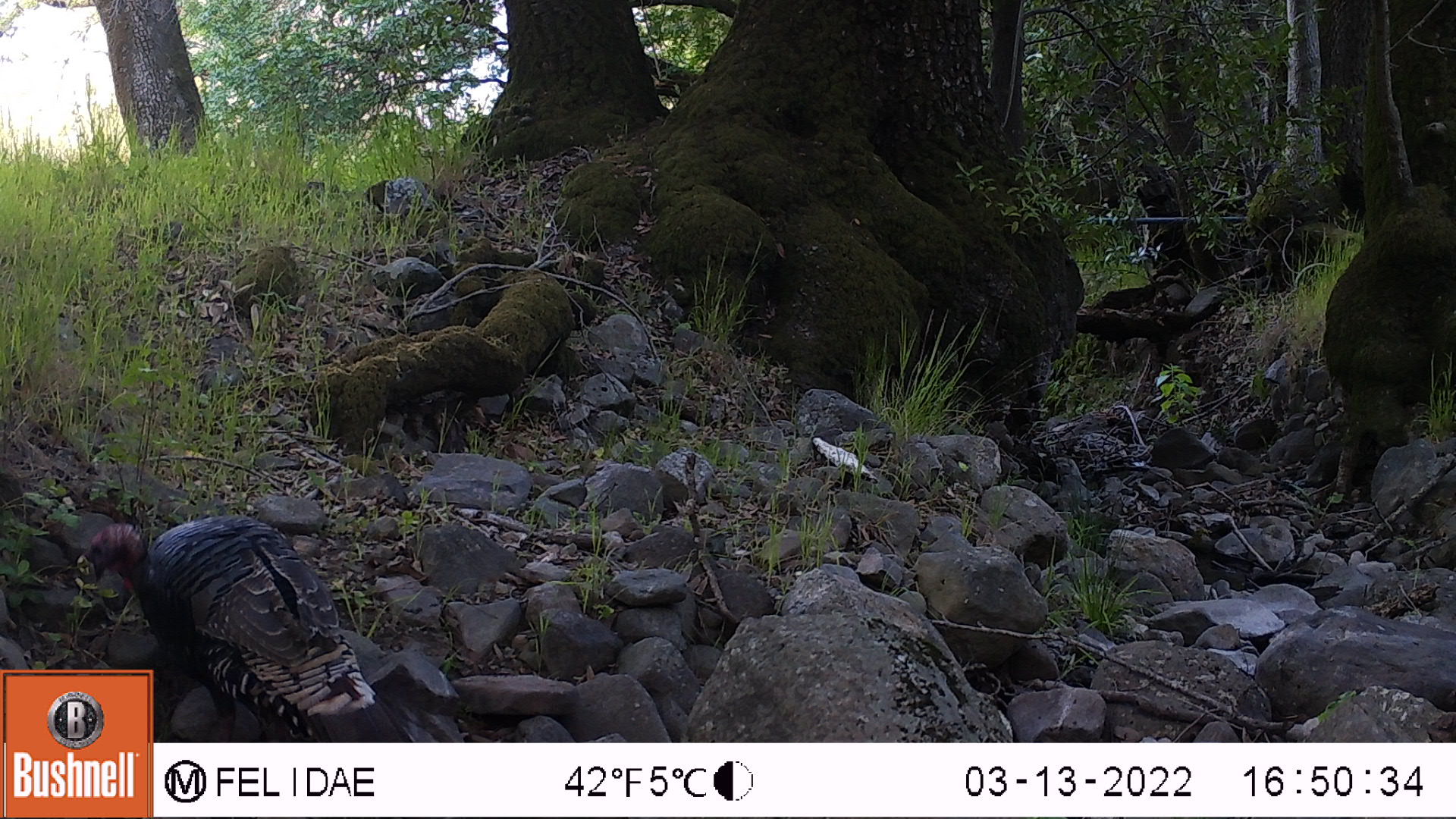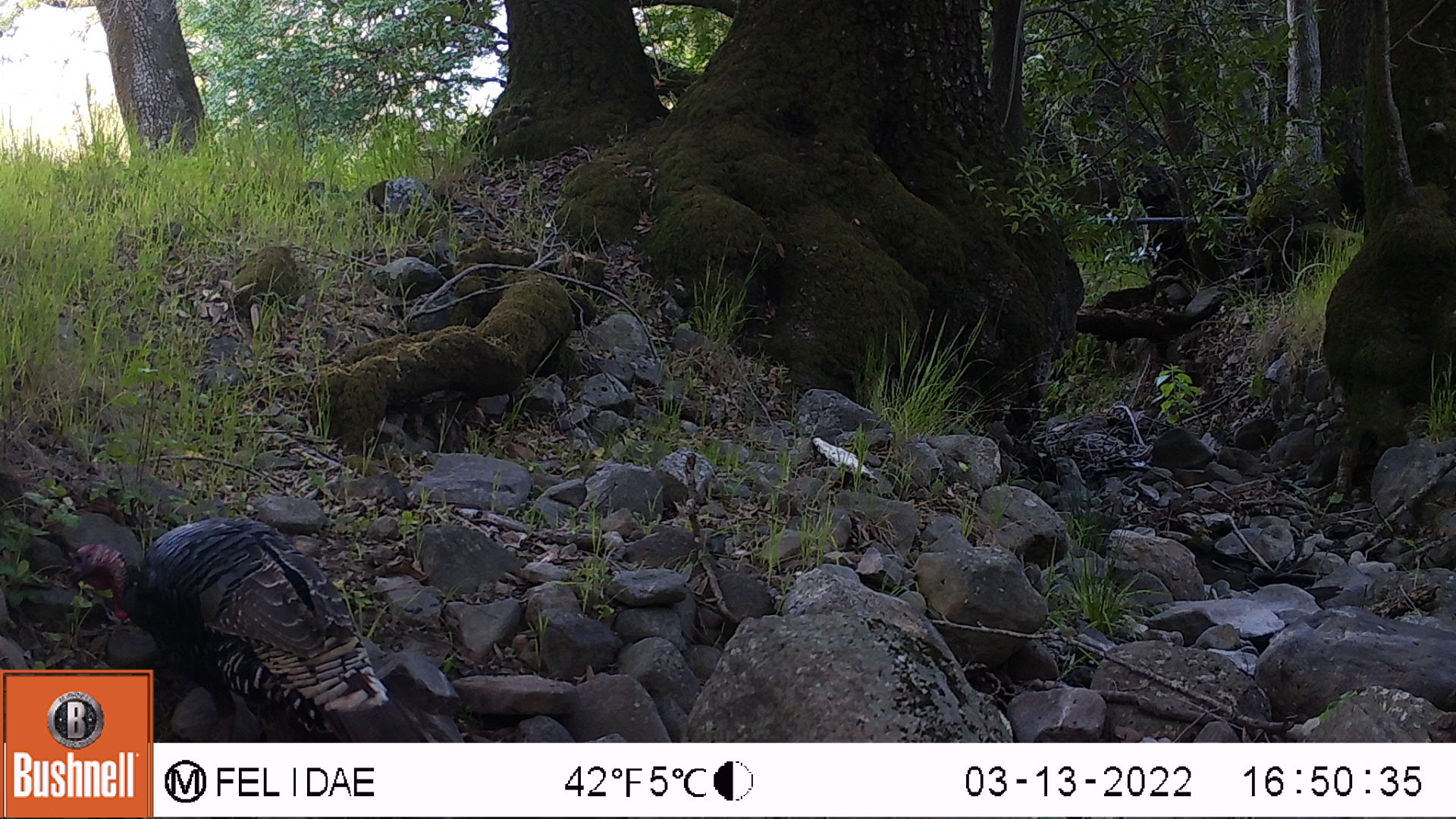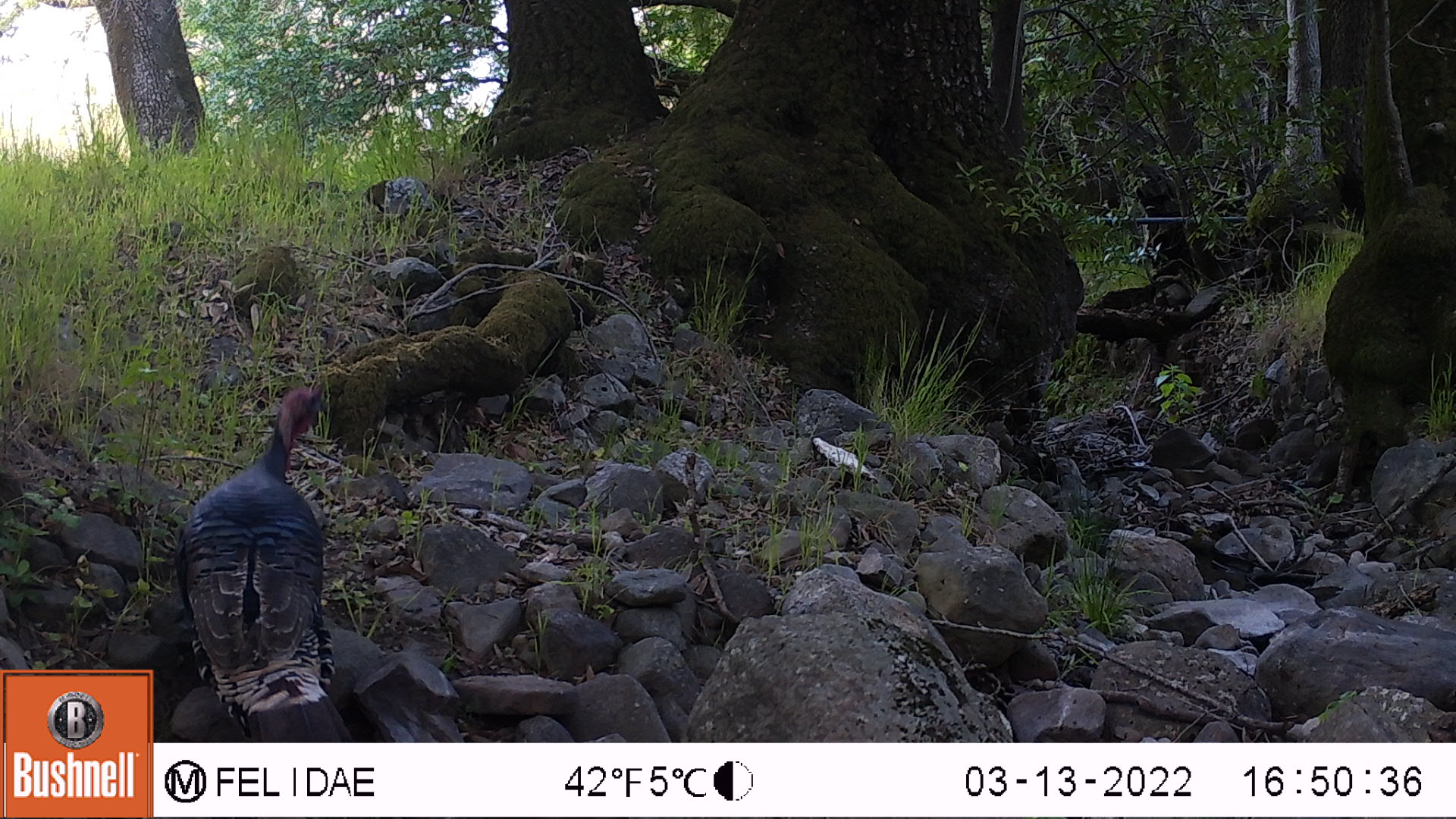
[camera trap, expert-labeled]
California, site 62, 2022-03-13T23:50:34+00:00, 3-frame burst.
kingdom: Animalia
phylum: Chordata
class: Aves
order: Galliformes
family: Phasianidae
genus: Meleagris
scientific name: Meleagris gallopavo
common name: turkey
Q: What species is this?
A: Turkey (Meleagris gallopavo).